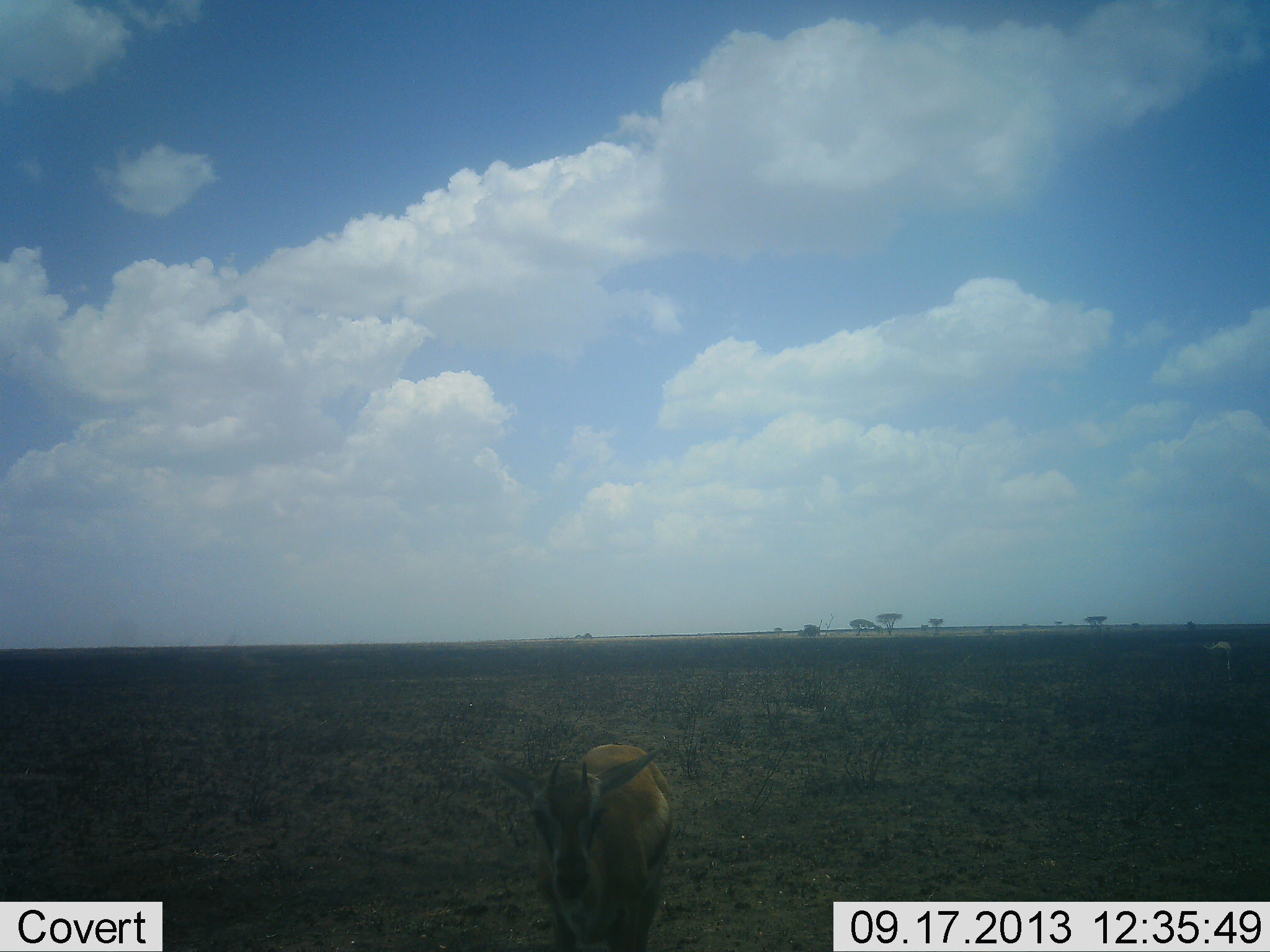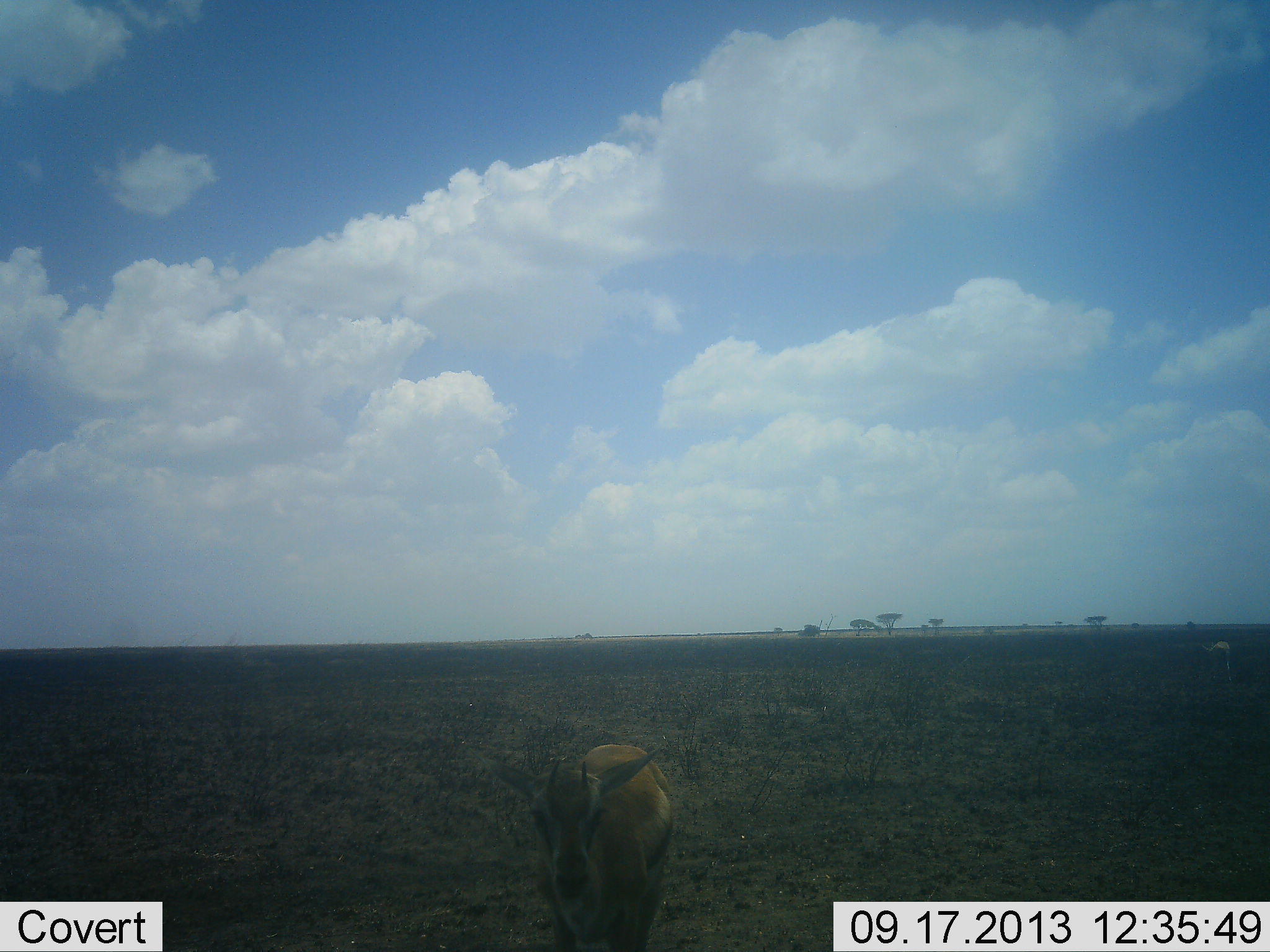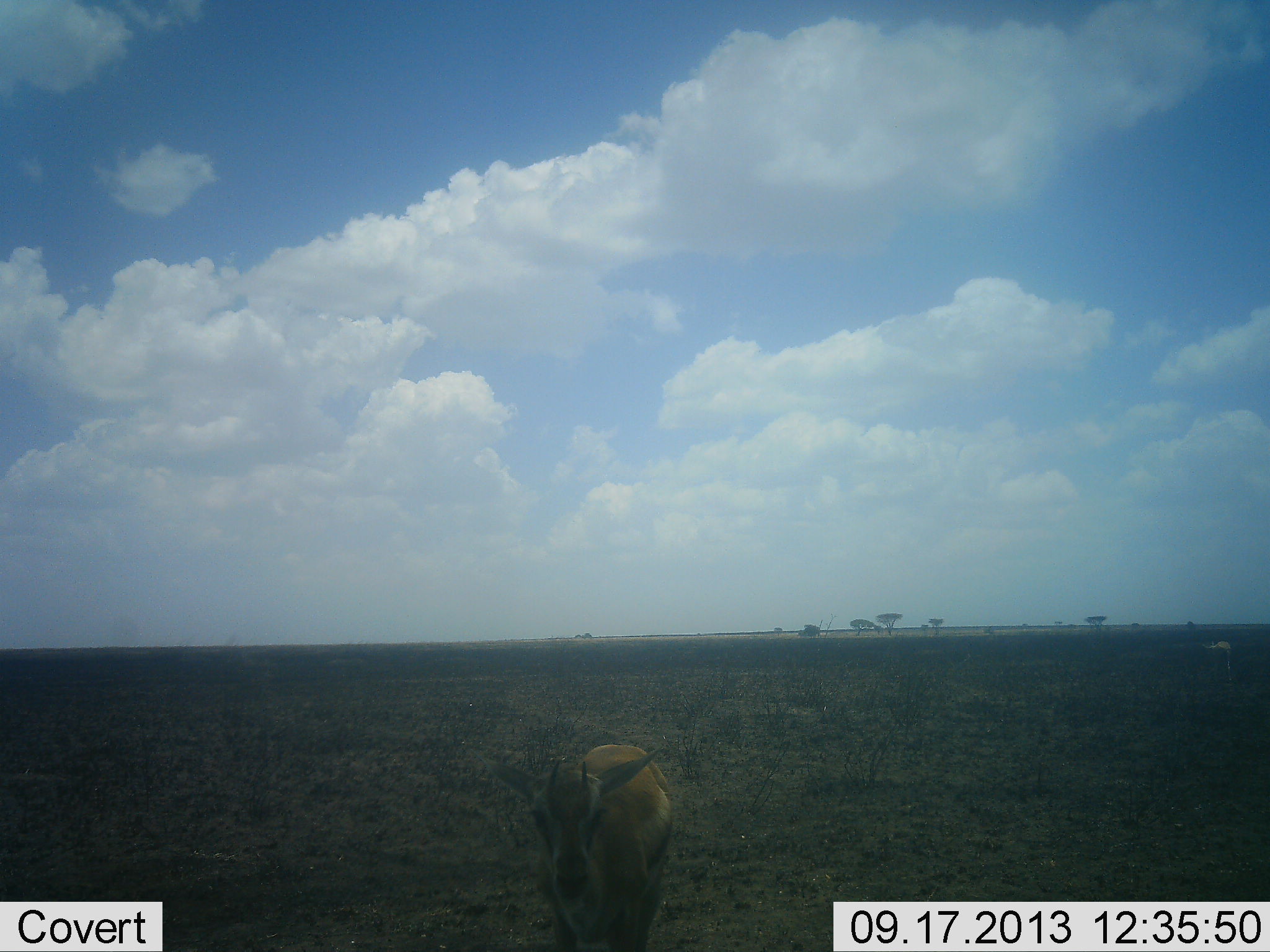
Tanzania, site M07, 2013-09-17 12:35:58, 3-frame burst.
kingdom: Animalia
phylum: Chordata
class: Mammalia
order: Artiodactyla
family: Bovidae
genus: Eudorcas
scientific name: Eudorcas thomsonii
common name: thomson's gazelle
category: gazellethomsons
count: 1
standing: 90%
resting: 0%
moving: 10%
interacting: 0%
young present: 10%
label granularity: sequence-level